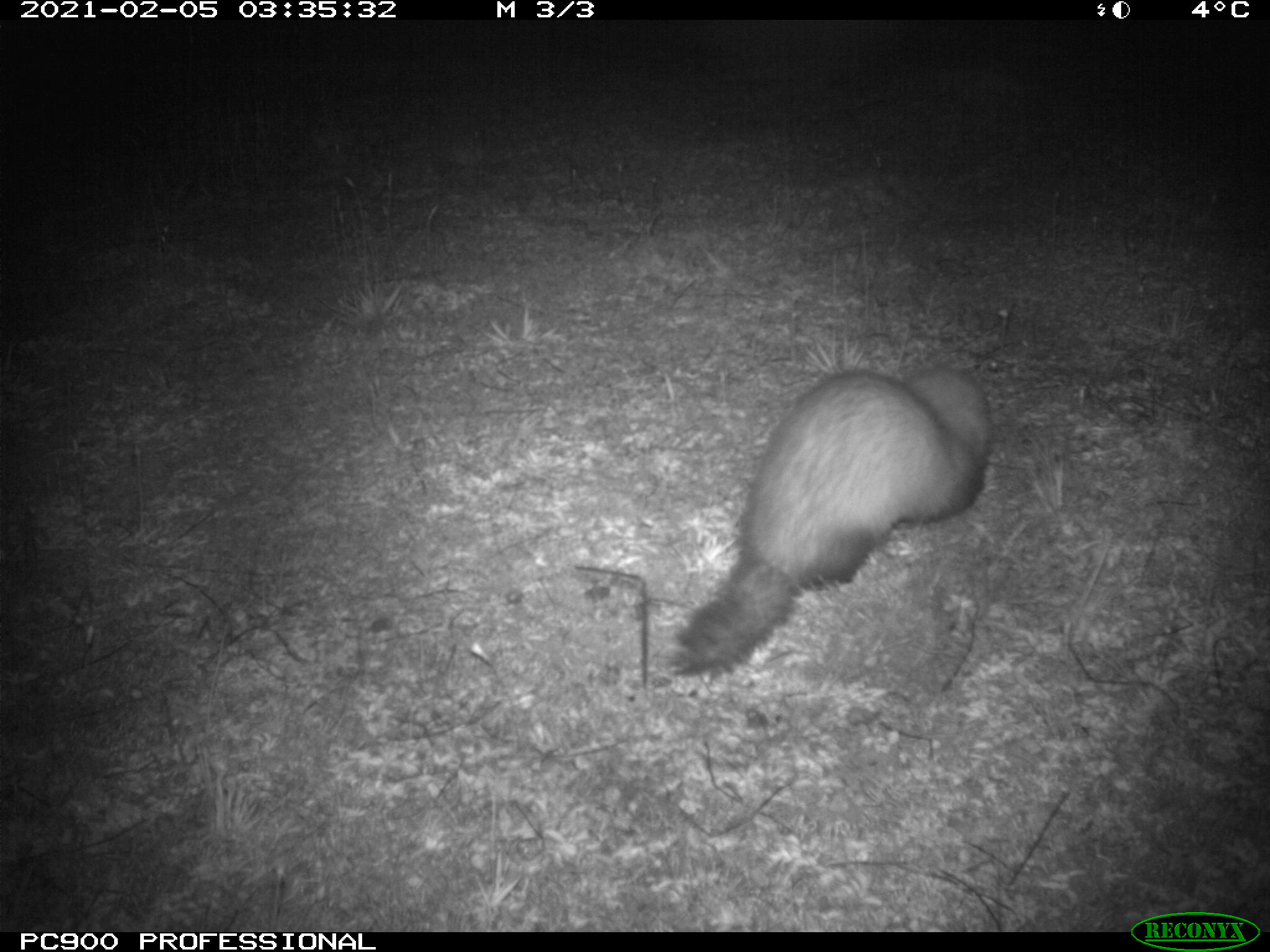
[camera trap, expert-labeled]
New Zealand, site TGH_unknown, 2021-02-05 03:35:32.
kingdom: Animalia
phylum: Chordata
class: Mammalia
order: Carnivora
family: Mustelidae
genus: Mustela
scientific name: Mustela furo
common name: ferret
Ferret (Mustela furo).